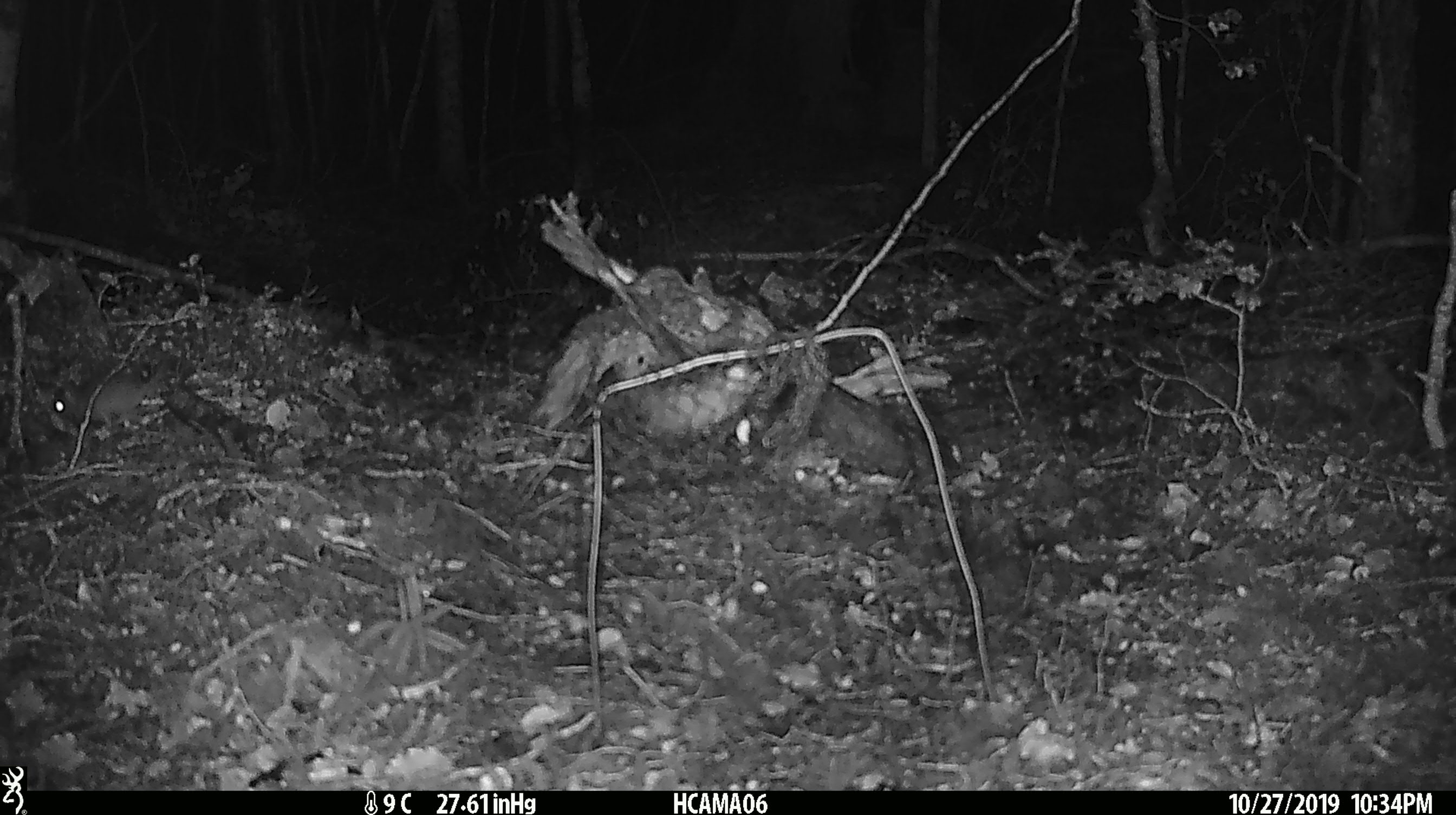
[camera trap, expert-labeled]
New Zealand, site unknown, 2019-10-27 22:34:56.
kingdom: Animalia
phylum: Chordata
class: Mammalia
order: Rodentia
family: Muridae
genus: Mus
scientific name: Mus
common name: mouse